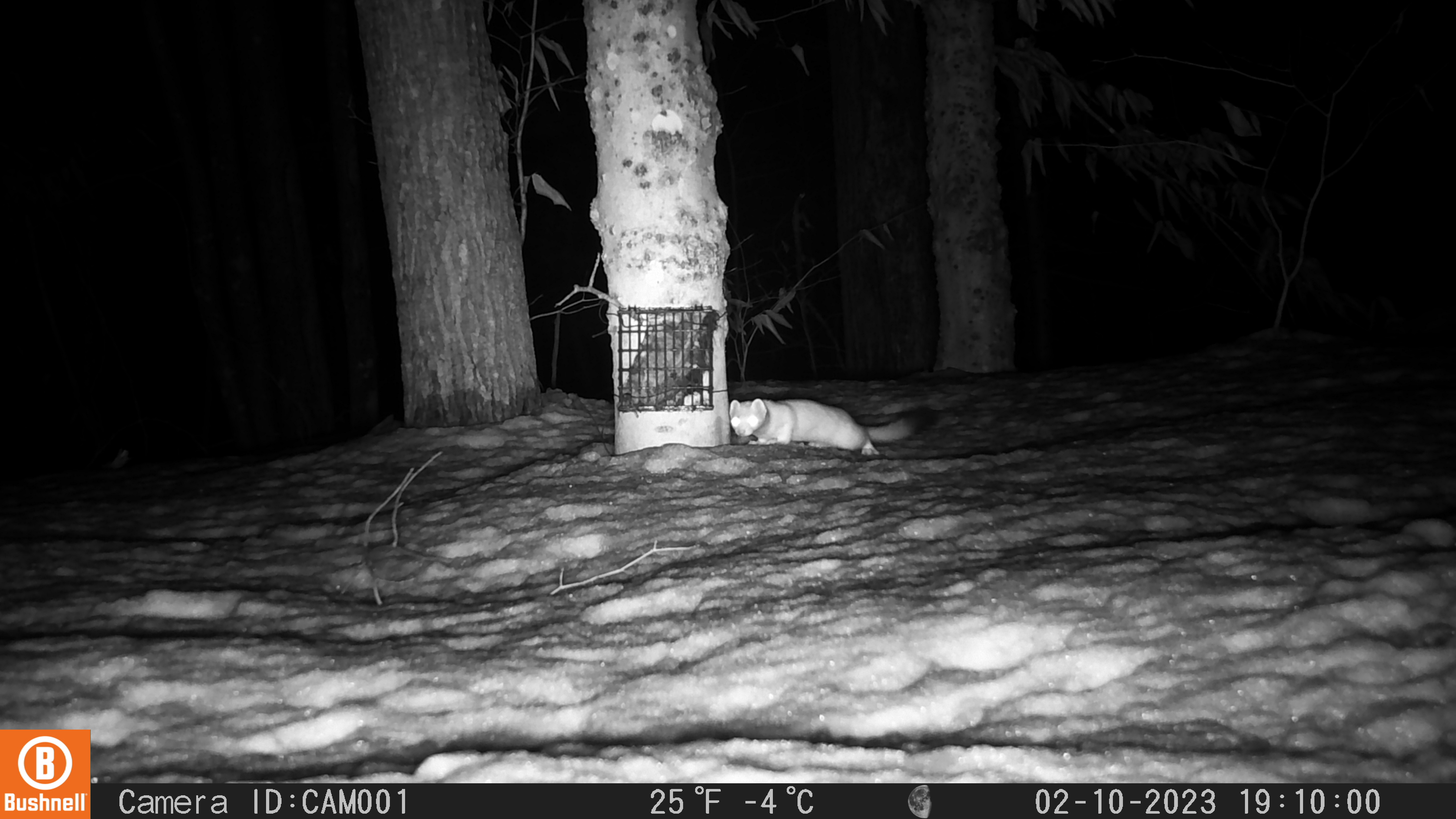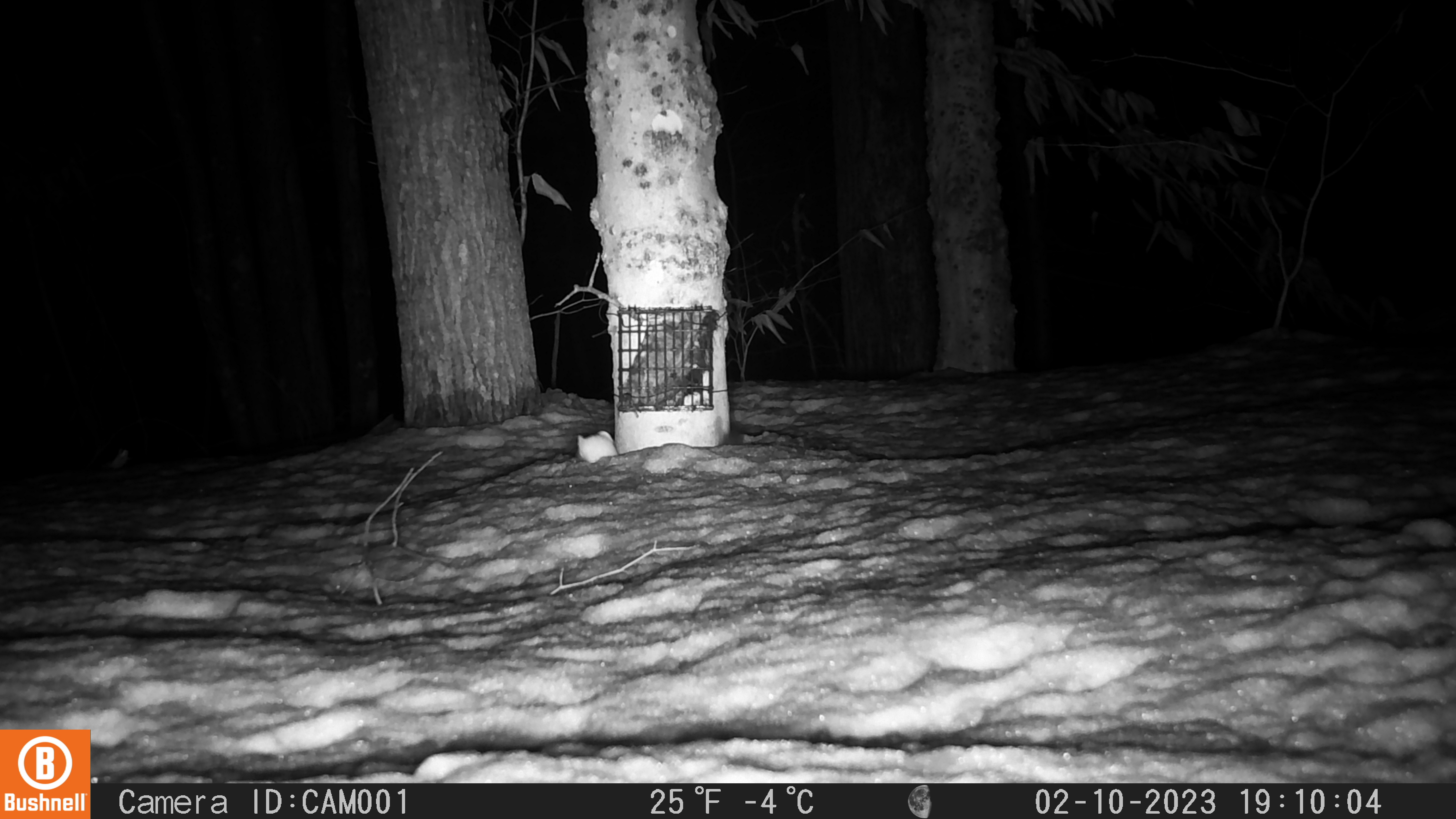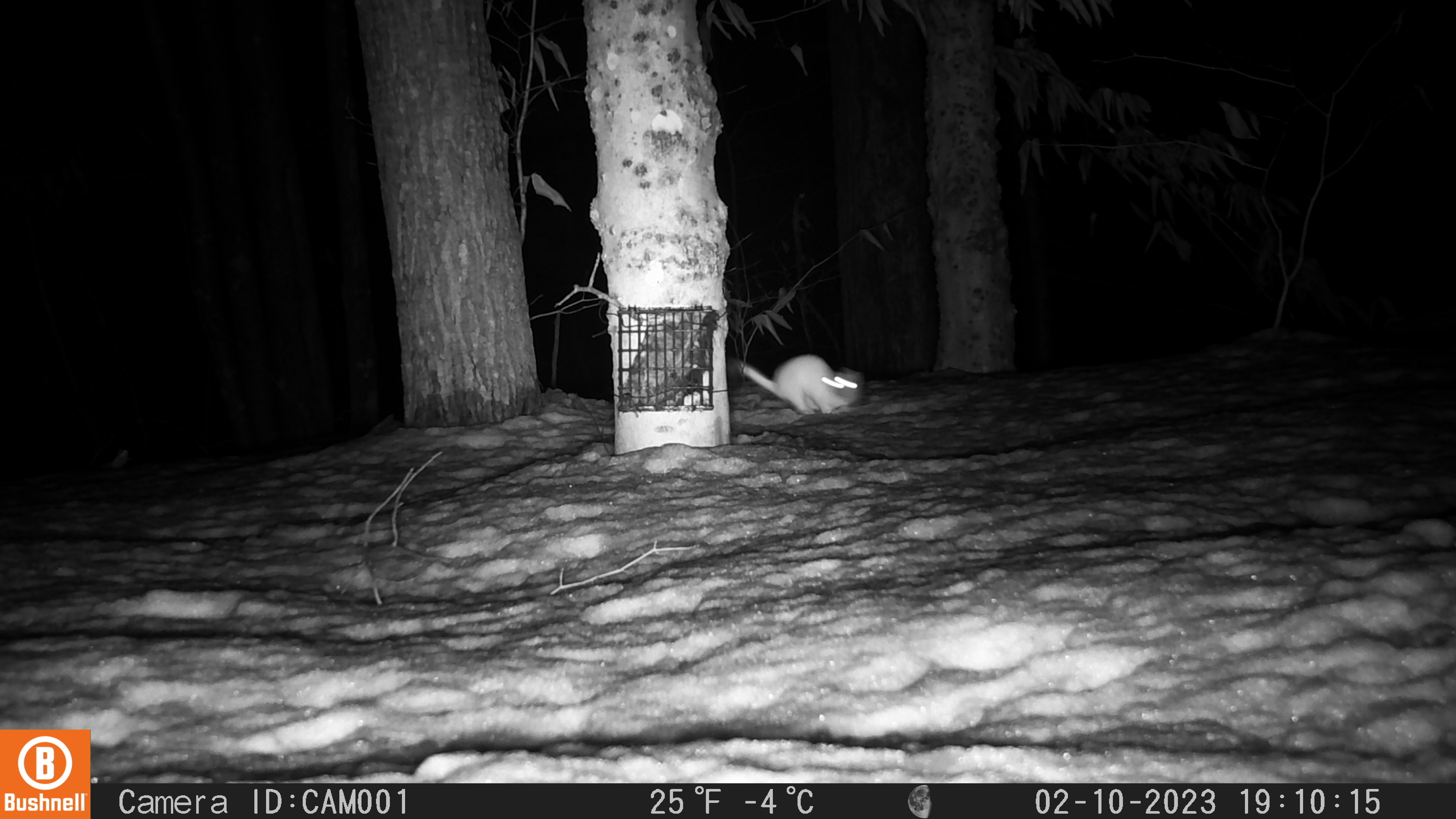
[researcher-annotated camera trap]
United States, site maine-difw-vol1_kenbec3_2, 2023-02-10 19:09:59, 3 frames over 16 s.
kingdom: Animalia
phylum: Chordata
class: Mammalia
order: Carnivora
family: Mustelidae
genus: Neogale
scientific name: Neogale frenata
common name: long-tailed weasel